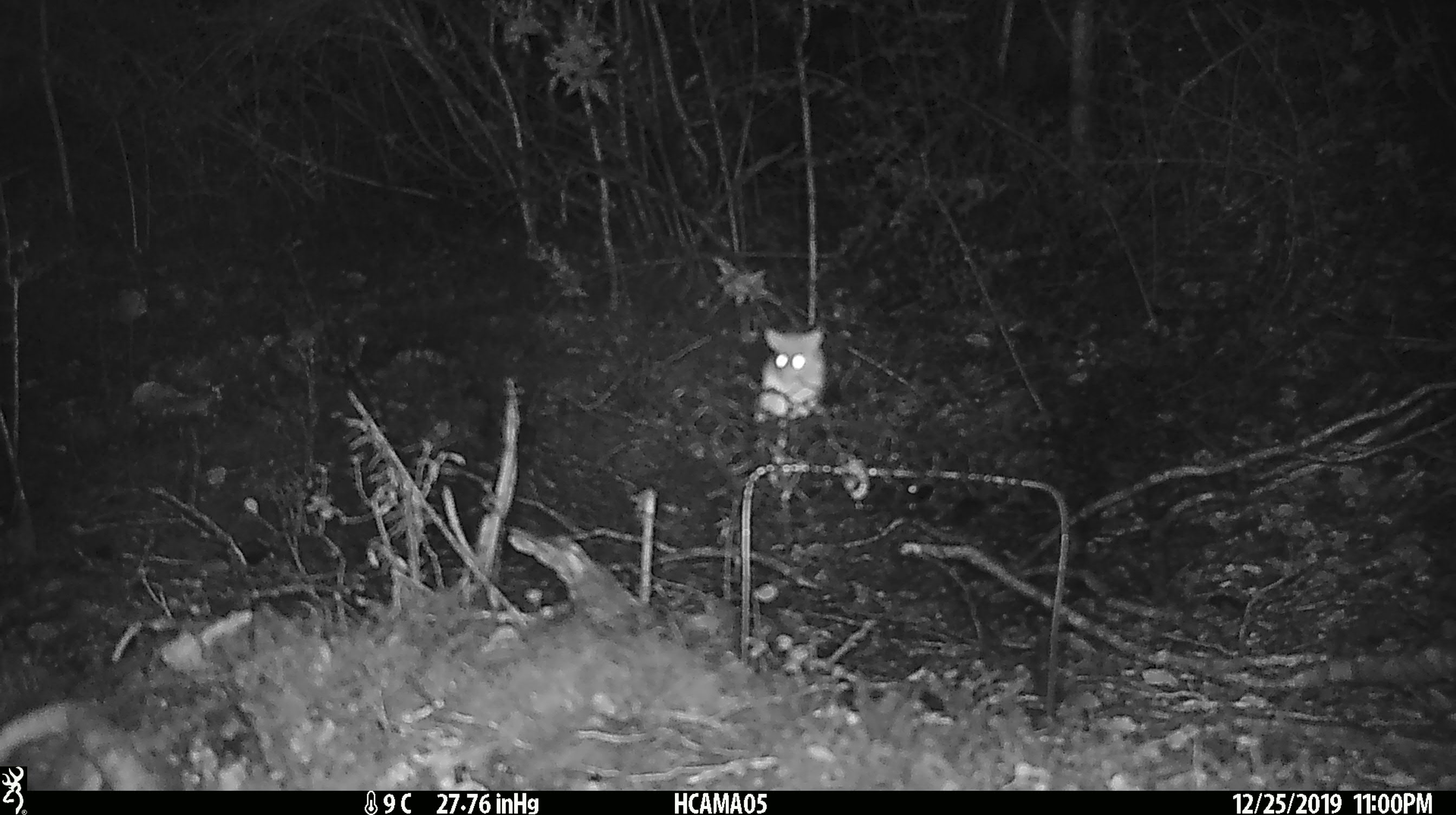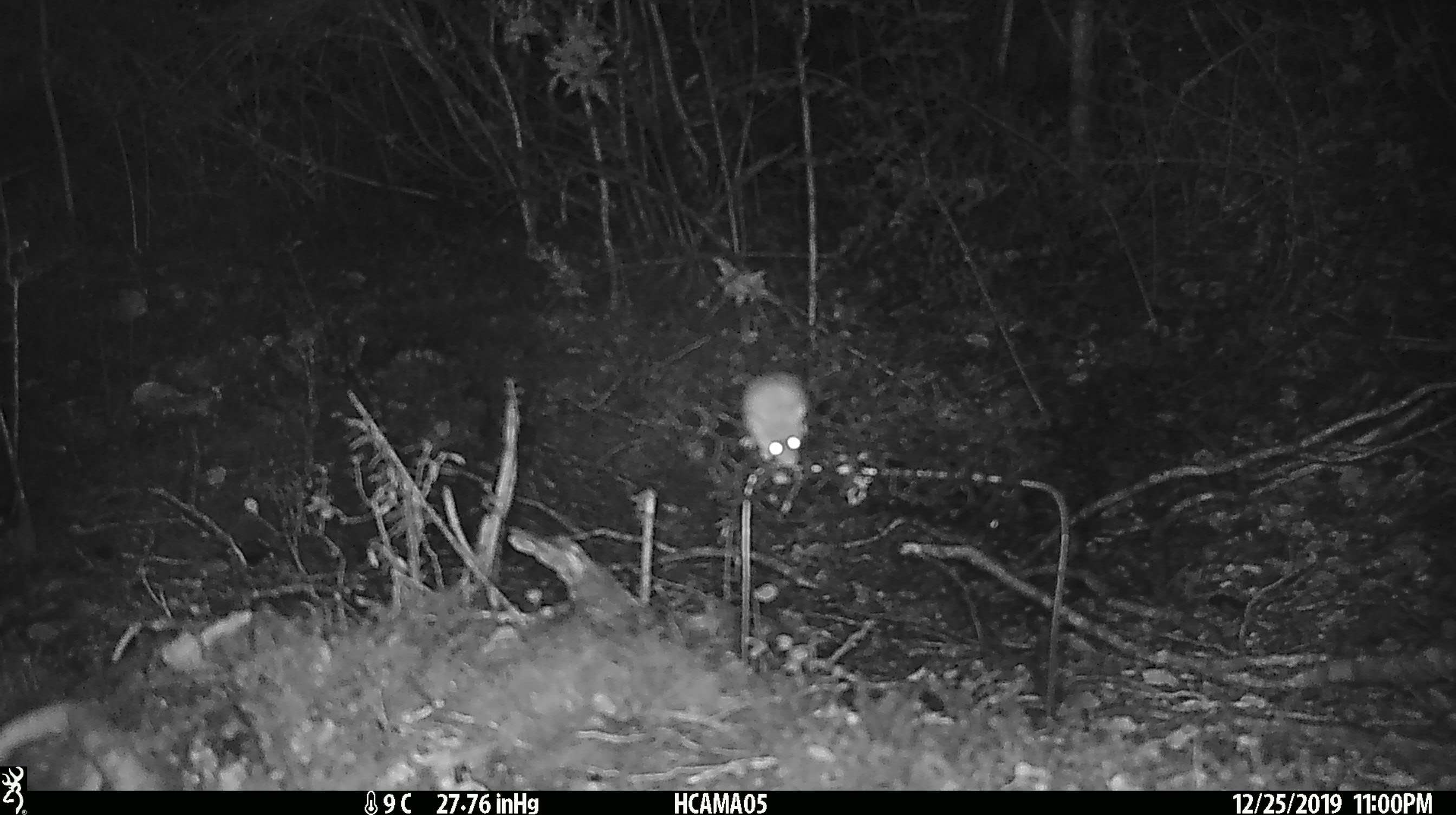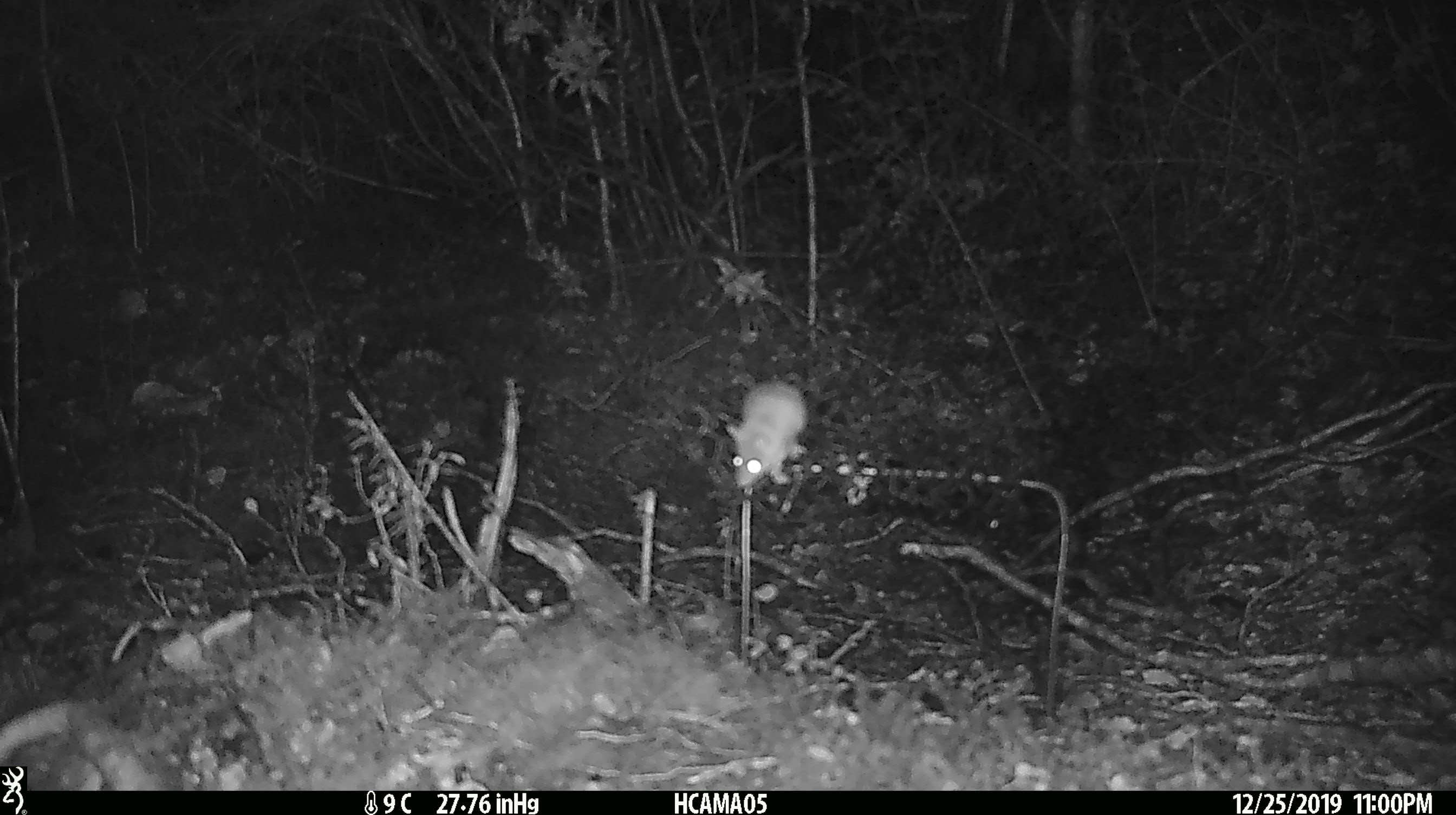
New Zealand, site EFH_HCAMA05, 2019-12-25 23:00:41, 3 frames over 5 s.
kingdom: Animalia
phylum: Chordata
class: Mammalia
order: Rodentia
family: Muridae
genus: Mus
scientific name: Mus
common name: mouse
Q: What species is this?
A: Mouse (Mus).